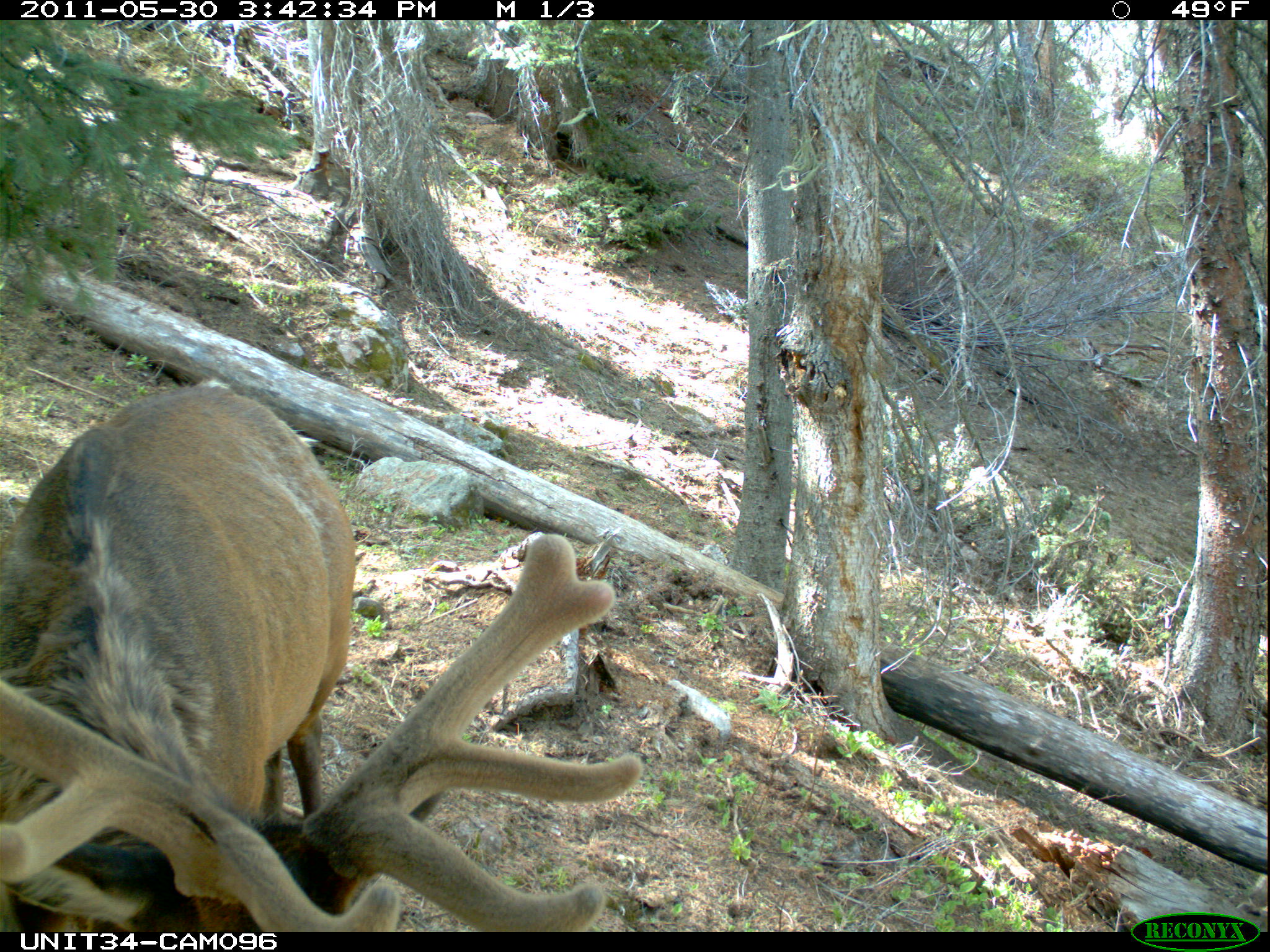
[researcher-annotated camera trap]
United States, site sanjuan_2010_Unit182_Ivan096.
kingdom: Animalia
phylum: Chordata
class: Mammalia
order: Artiodactyla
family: Cervidae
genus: Cervus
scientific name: Cervus elaphus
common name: red deer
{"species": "Cervus elaphus (red deer)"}